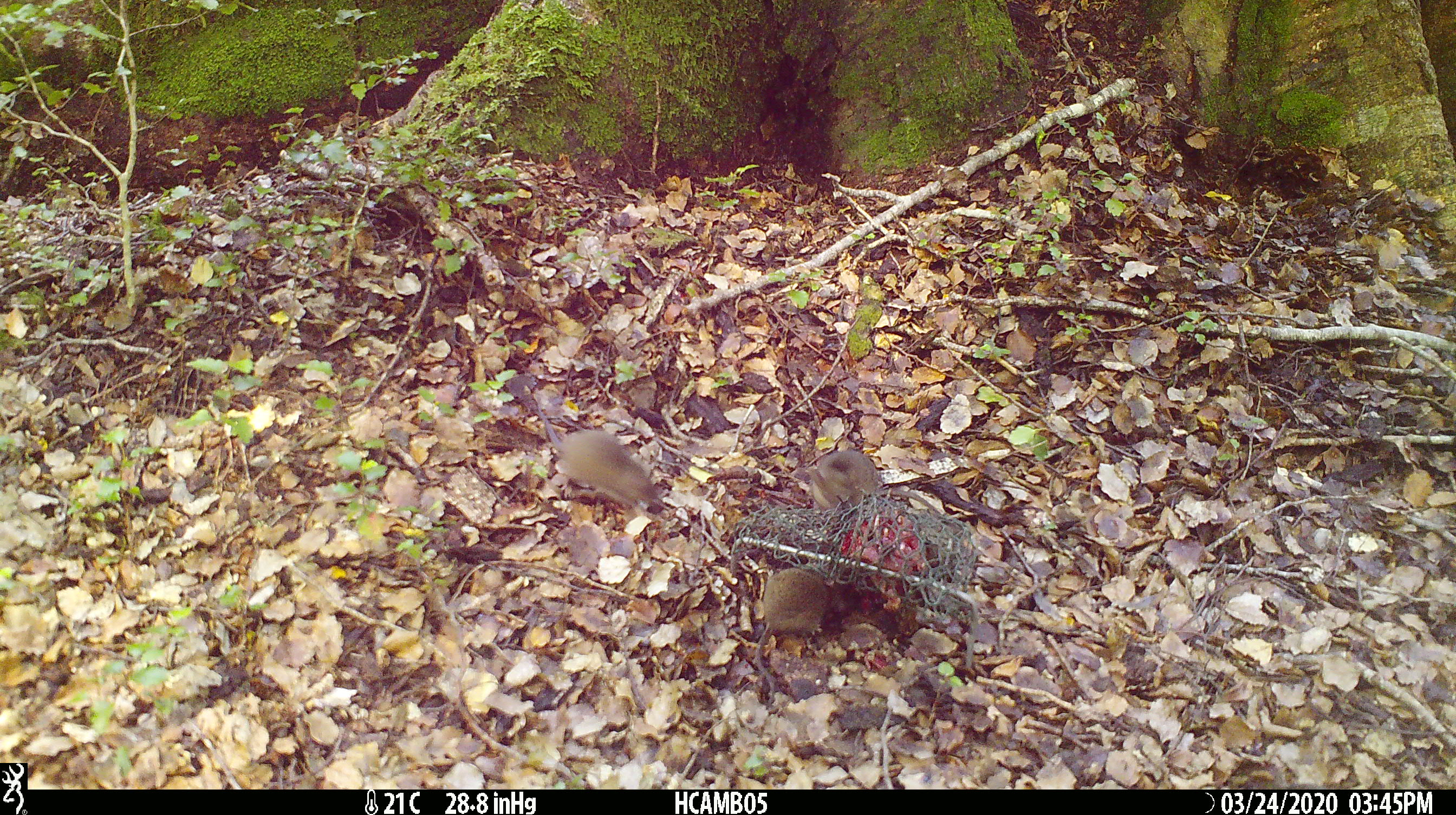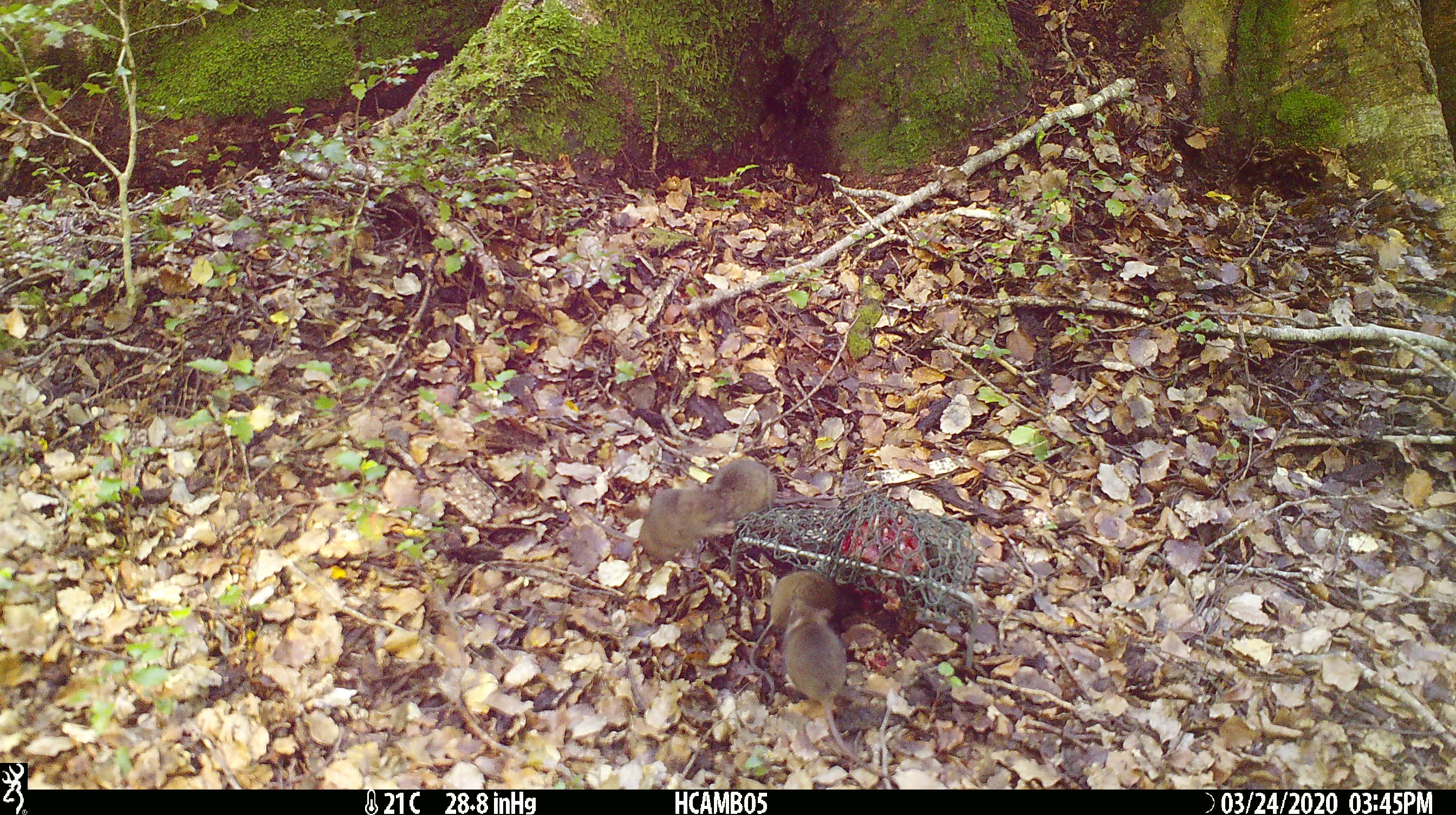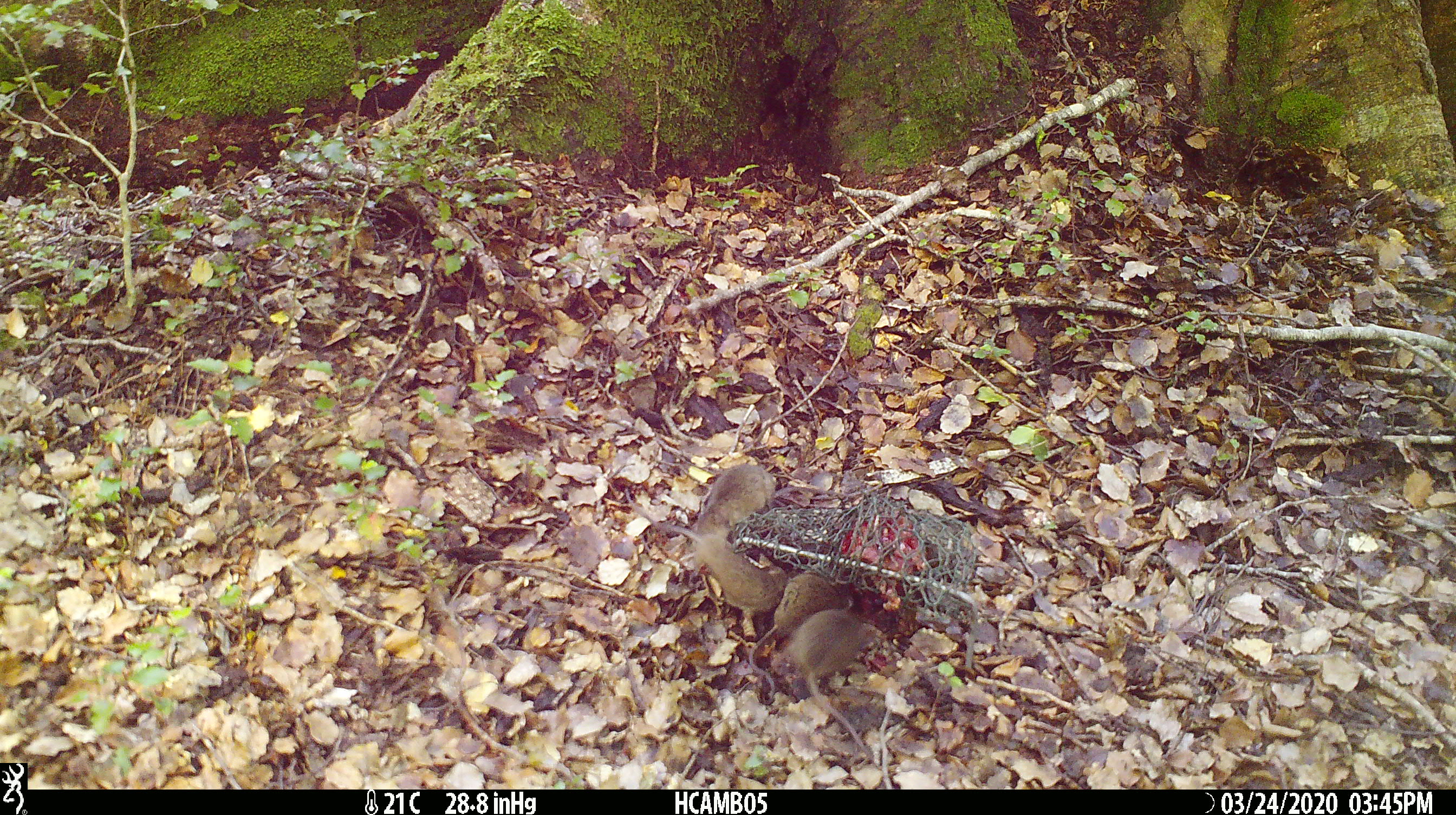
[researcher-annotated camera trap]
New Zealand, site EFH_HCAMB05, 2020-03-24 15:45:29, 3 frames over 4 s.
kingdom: Animalia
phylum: Chordata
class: Mammalia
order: Rodentia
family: Muridae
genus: Mus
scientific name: Mus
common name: mouse